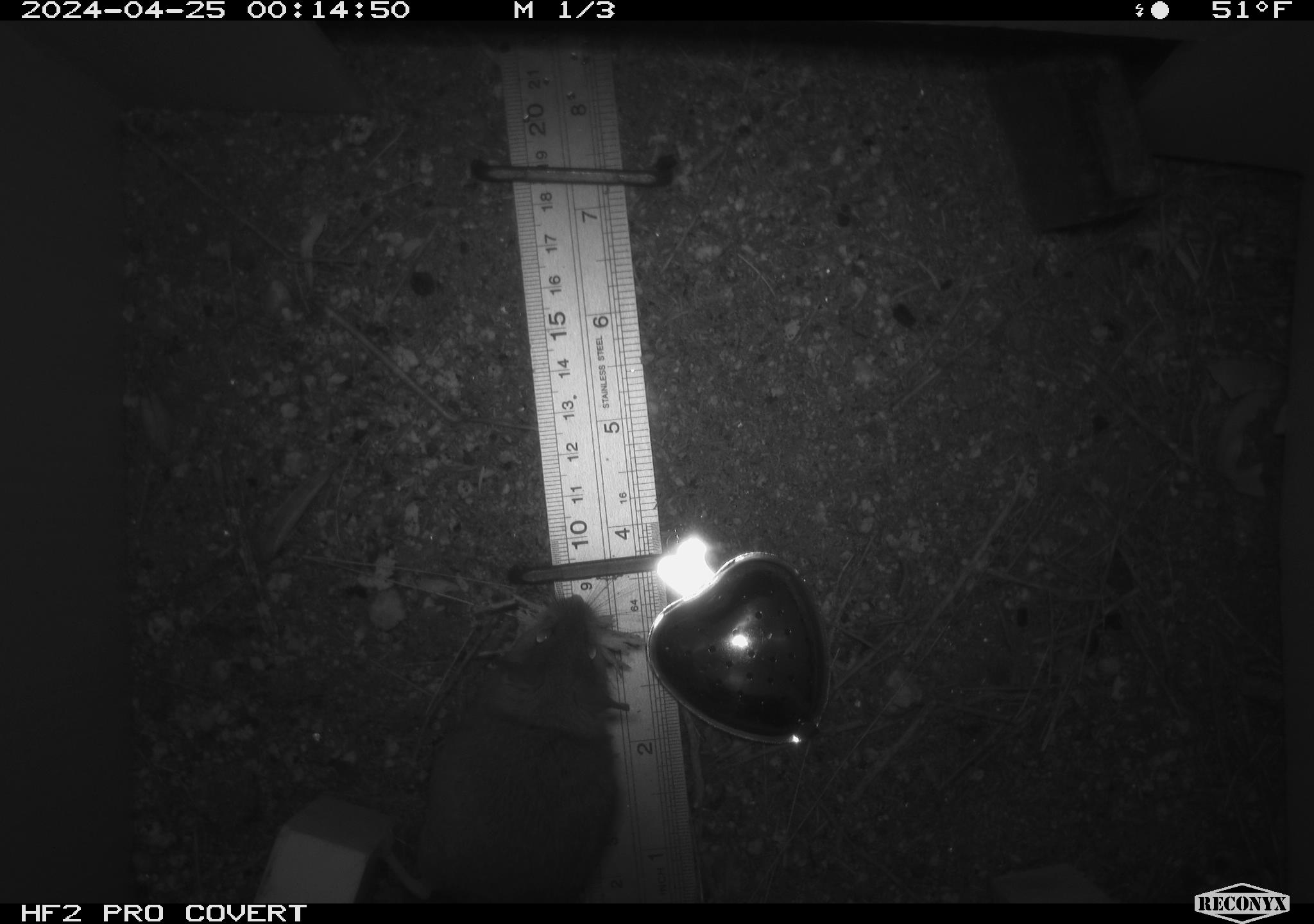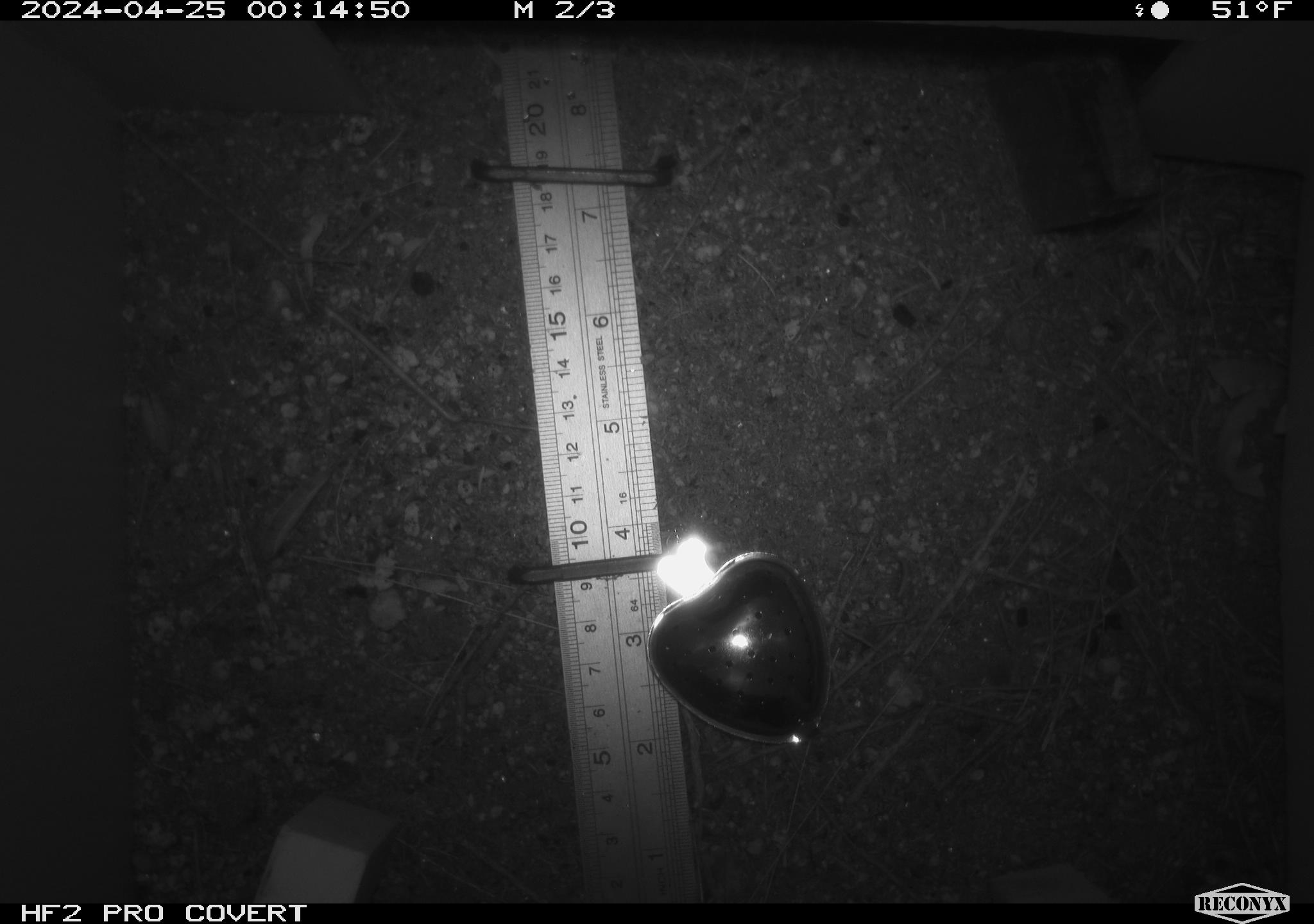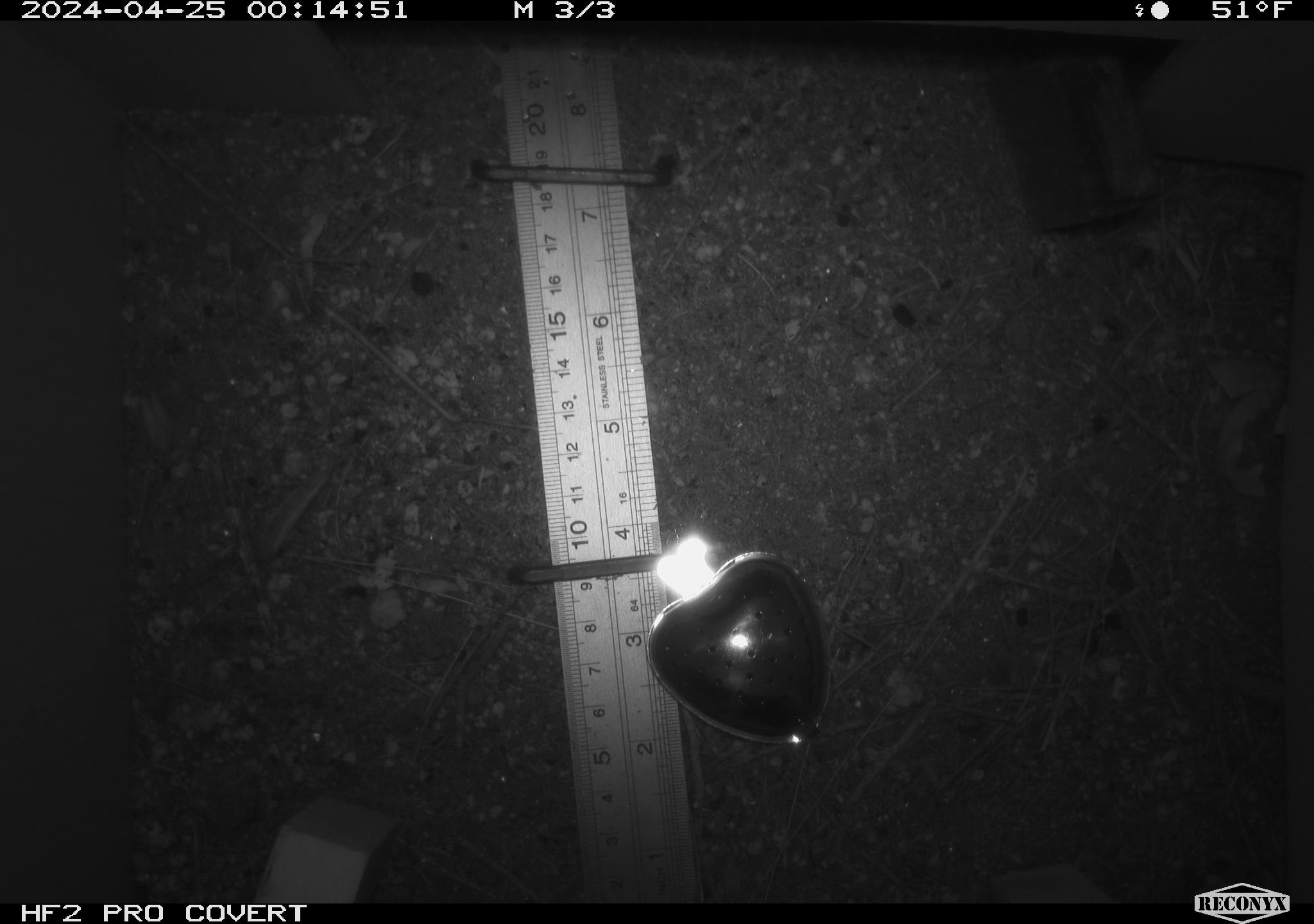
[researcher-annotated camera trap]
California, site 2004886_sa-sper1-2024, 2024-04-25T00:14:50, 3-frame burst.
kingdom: Animalia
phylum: Chordata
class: Mammalia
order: Rodentia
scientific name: Rodentia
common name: mouse species